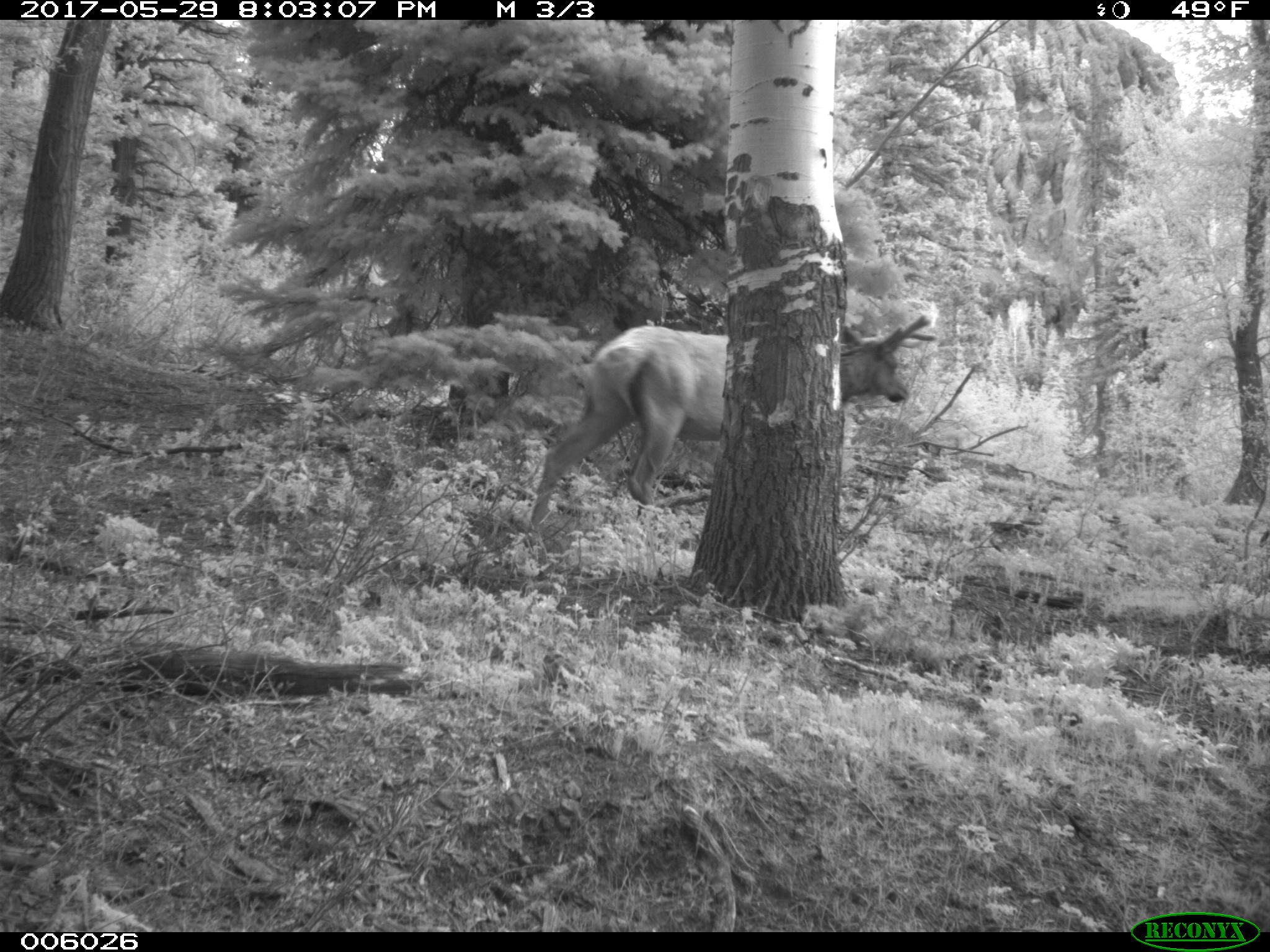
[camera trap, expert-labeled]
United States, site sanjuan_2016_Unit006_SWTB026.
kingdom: Animalia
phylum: Chordata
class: Mammalia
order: Artiodactyla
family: Cervidae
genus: Cervus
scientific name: Cervus elaphus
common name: red deer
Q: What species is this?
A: Cervus elaphus (red deer).